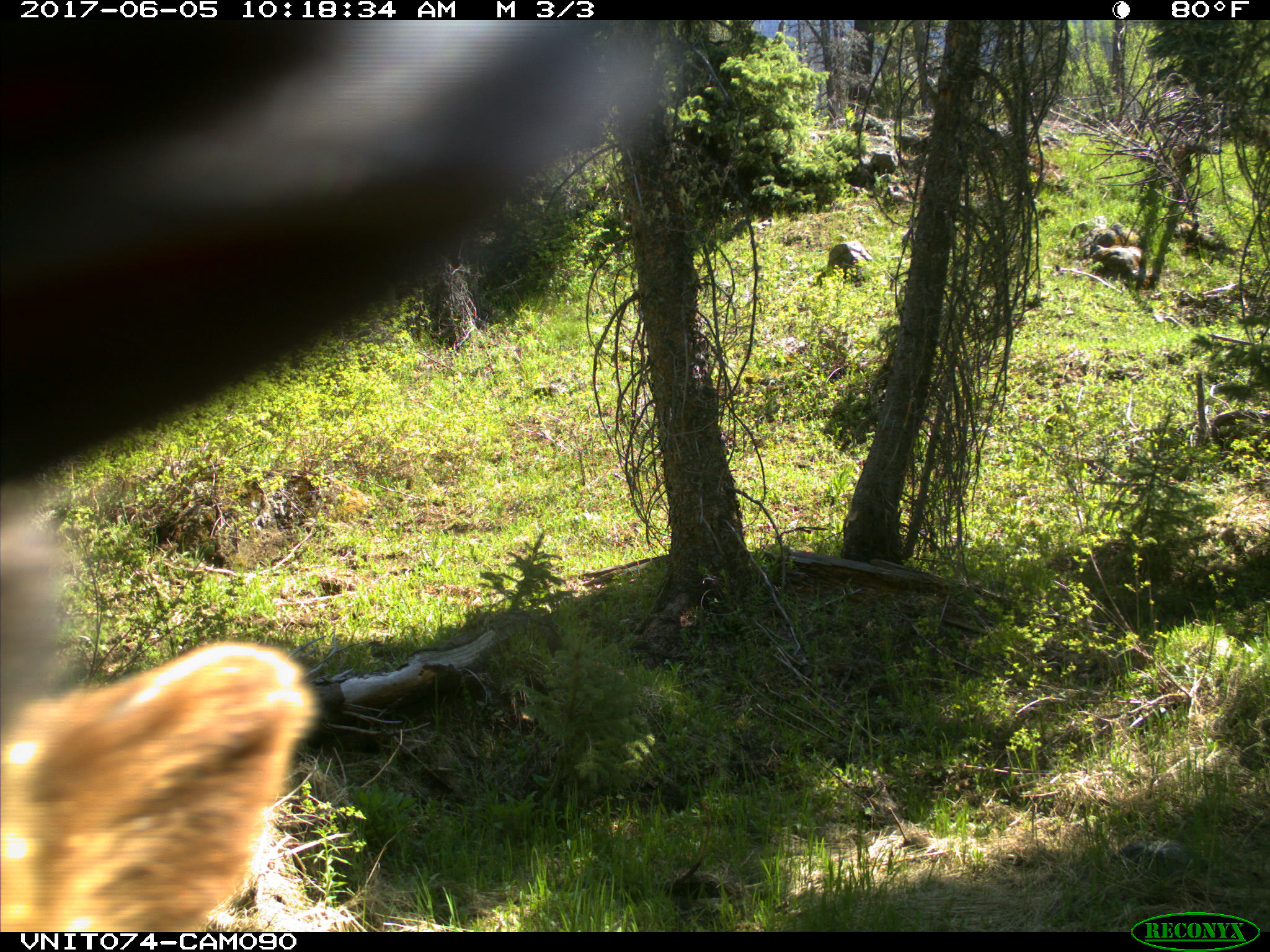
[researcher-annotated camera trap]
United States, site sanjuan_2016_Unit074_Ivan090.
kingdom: Animalia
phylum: Chordata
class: Mammalia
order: Carnivora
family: Ursidae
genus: Ursus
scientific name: Ursus americanus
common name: american black bear